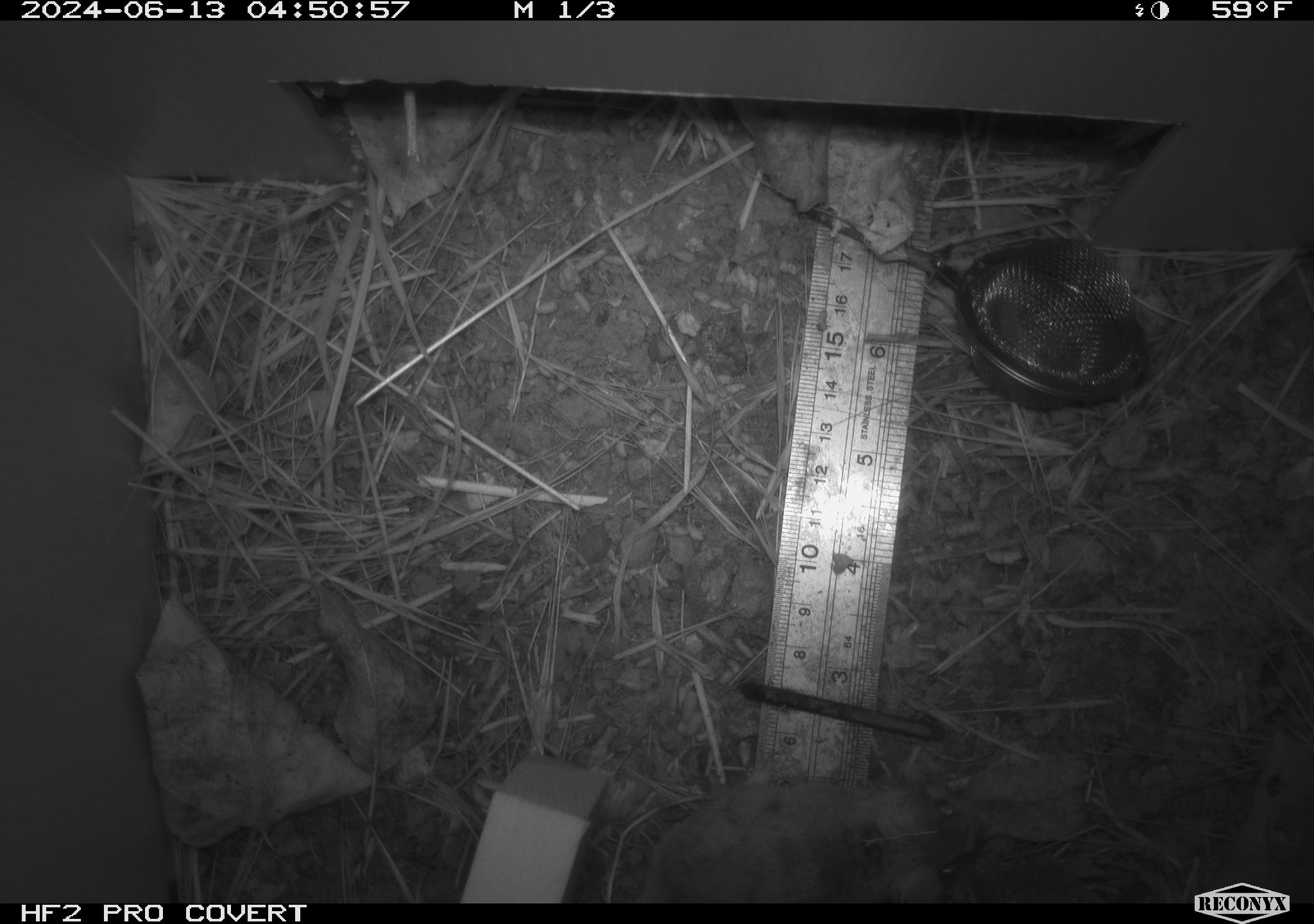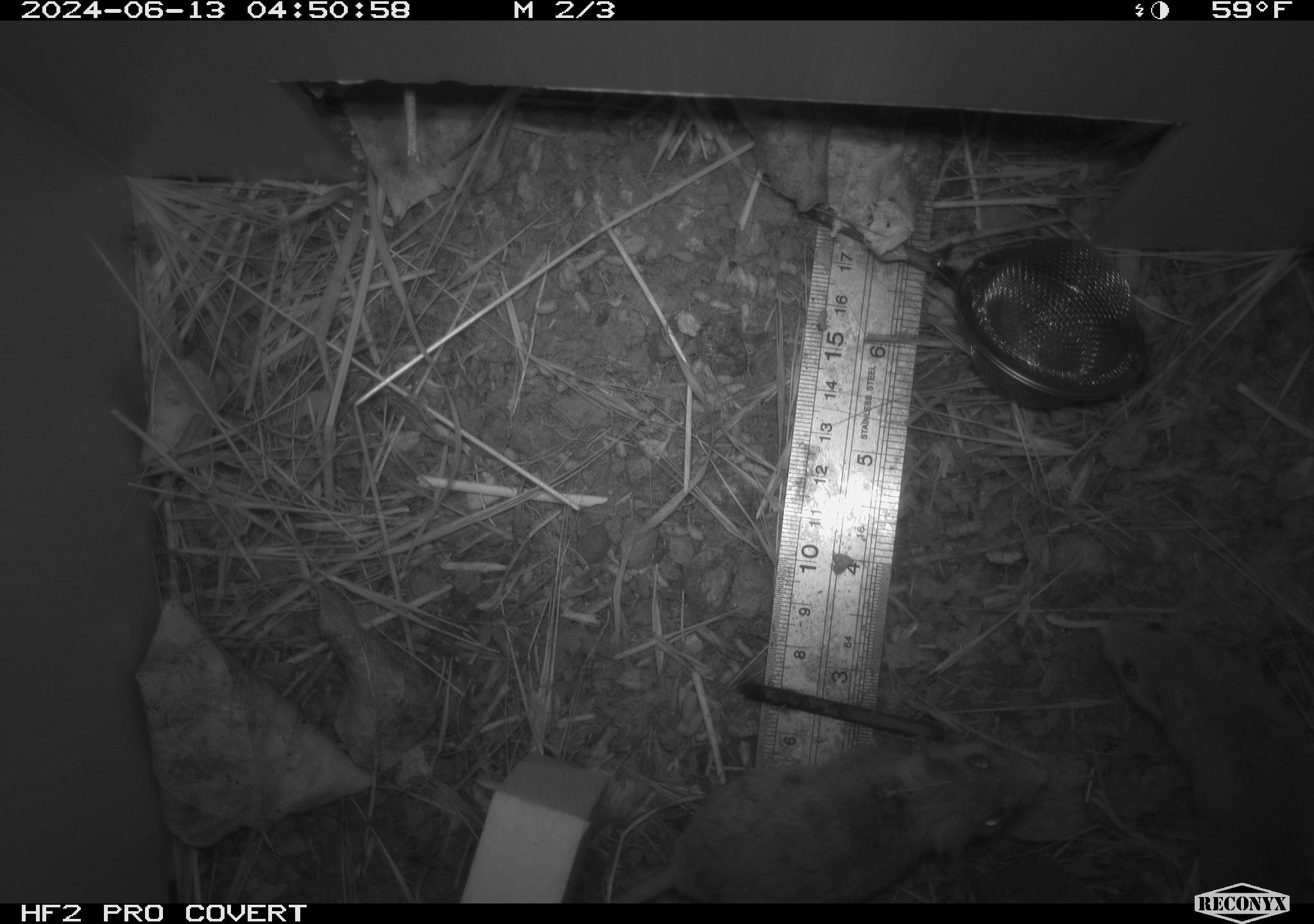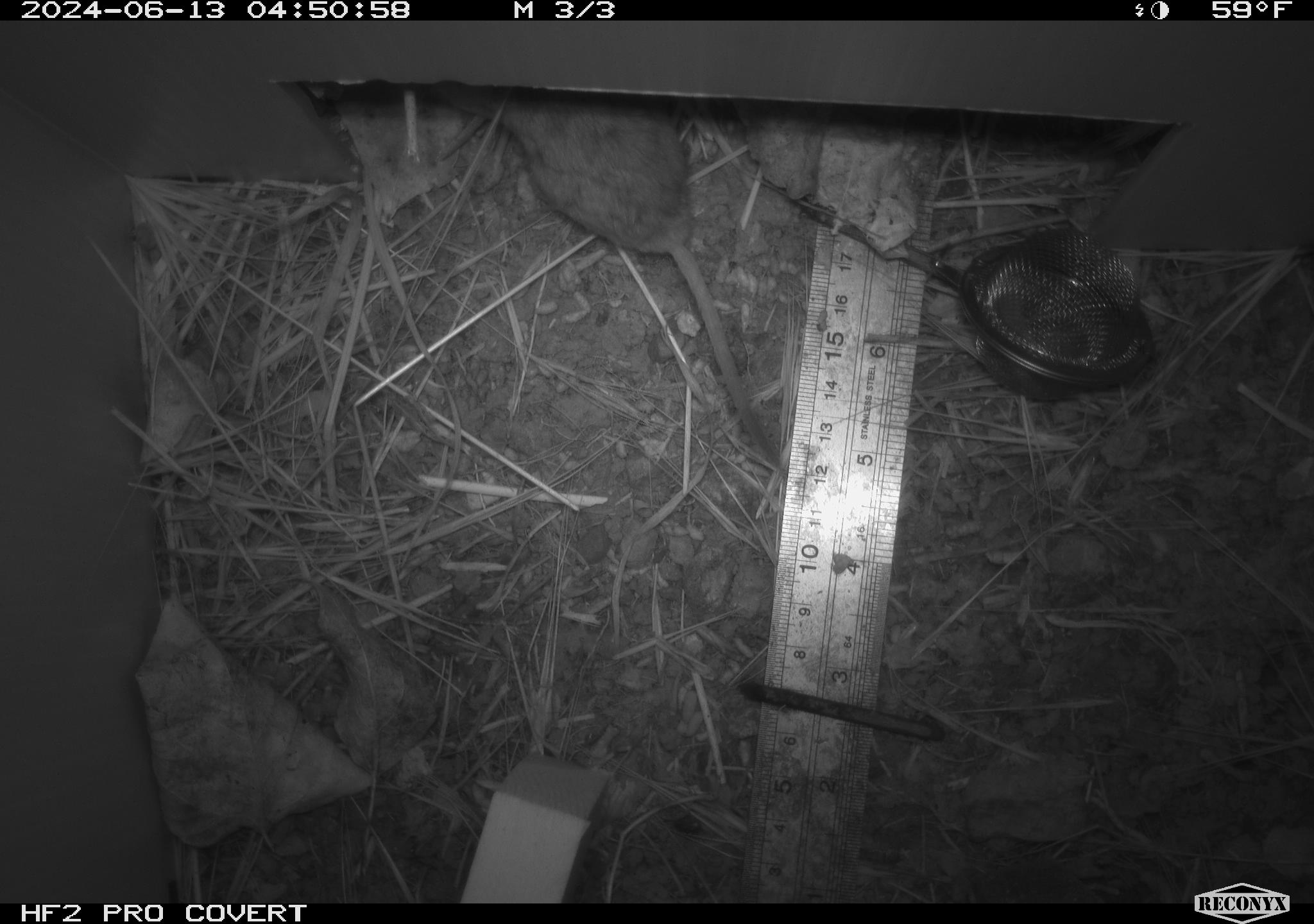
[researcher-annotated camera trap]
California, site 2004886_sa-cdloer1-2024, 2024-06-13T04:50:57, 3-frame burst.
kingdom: Animalia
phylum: Chordata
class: Mammalia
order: Rodentia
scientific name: Rodentia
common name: mouse species